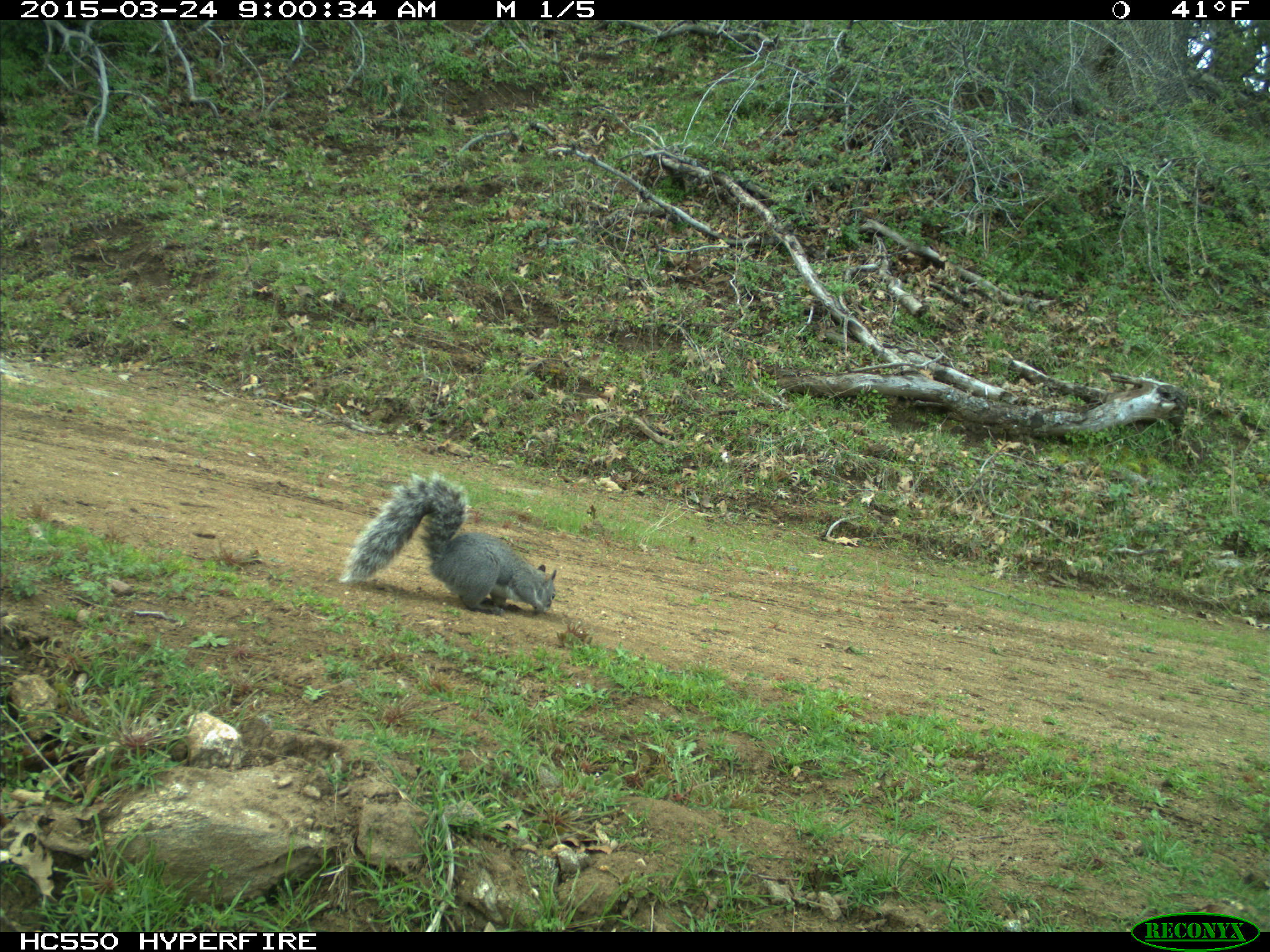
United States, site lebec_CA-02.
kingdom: Animalia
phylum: Chordata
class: Mammalia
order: Rodentia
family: Sciuridae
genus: Sciurus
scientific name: Sciurus carolinensis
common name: eastern gray squirrel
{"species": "Sciurus carolinensis (eastern gray squirrel)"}